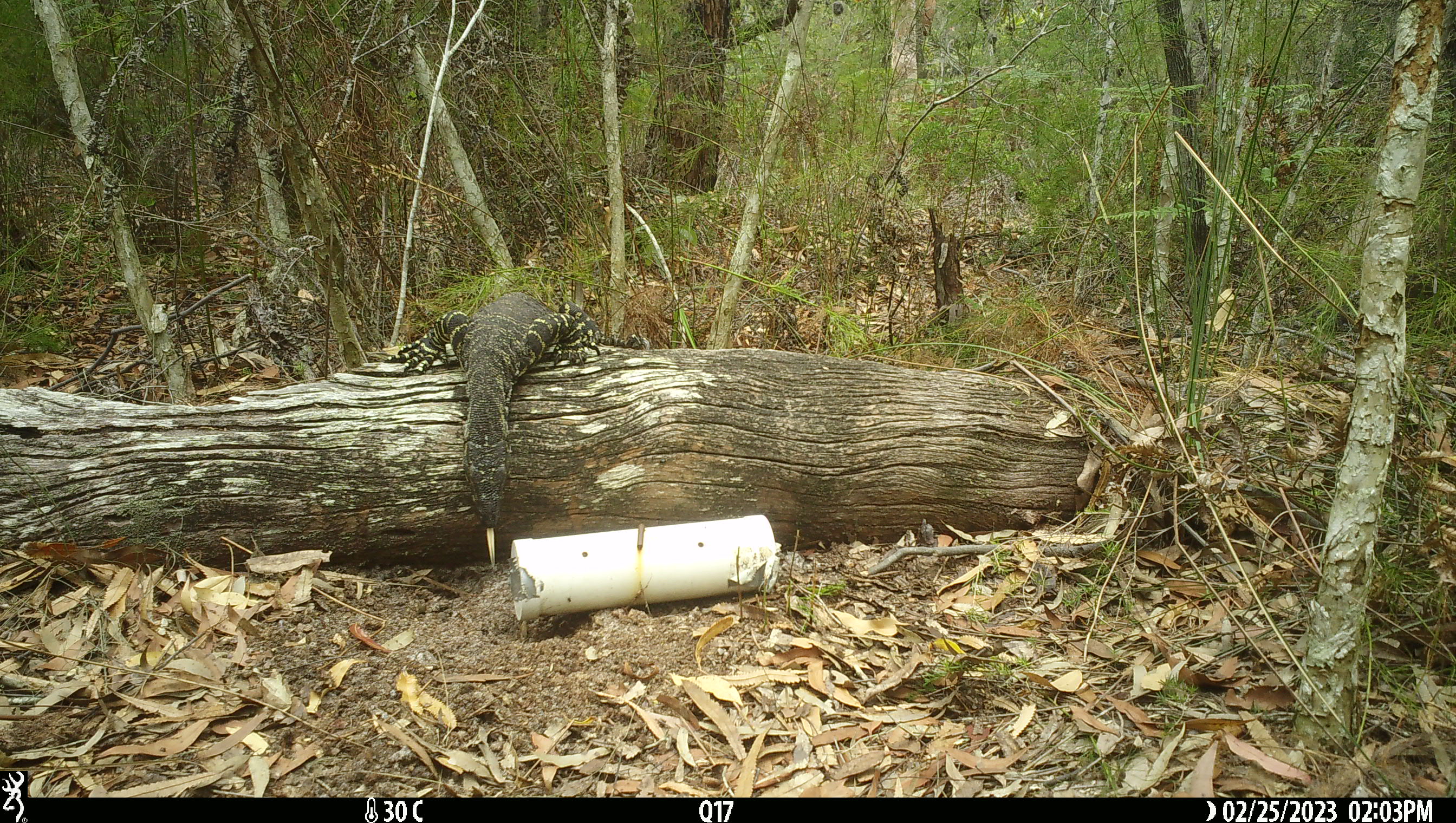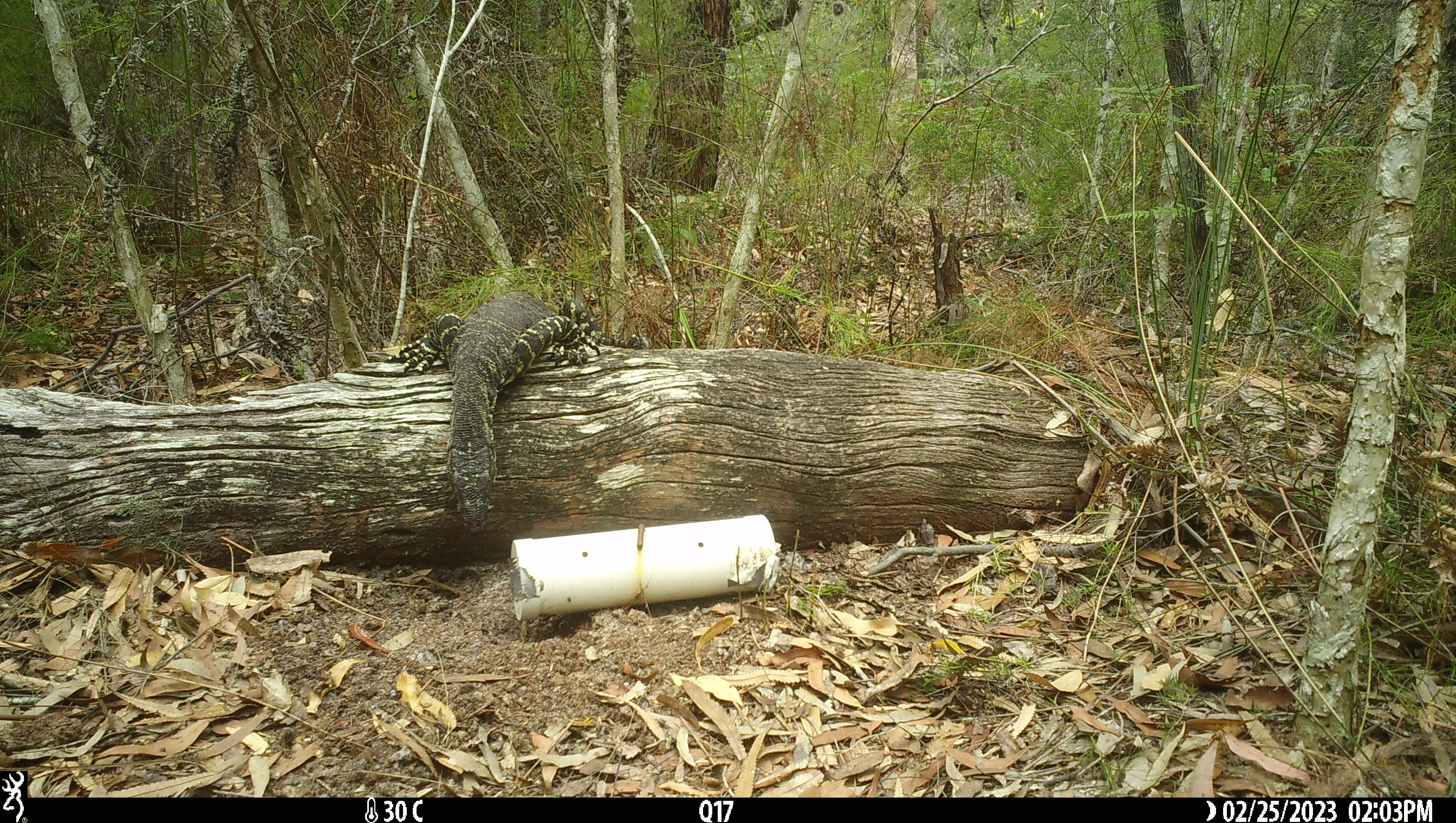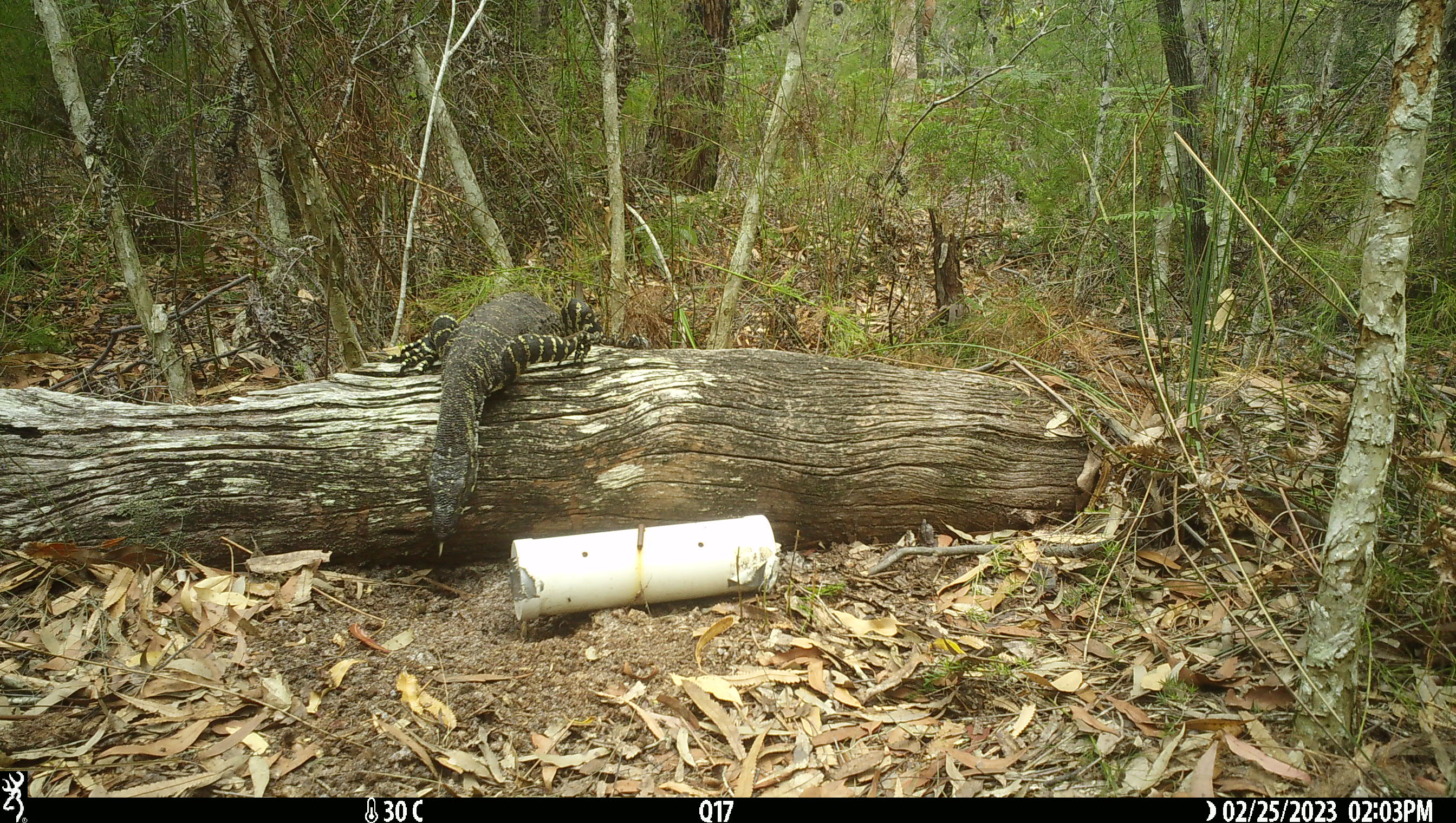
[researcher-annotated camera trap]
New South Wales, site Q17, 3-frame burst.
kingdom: Animalia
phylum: Chordata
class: Reptilia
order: Squamata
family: Varanidae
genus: Varanus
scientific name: Varanus varius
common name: lace monitor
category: goanna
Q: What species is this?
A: Goanna (lace monitor) (Varanus varius).